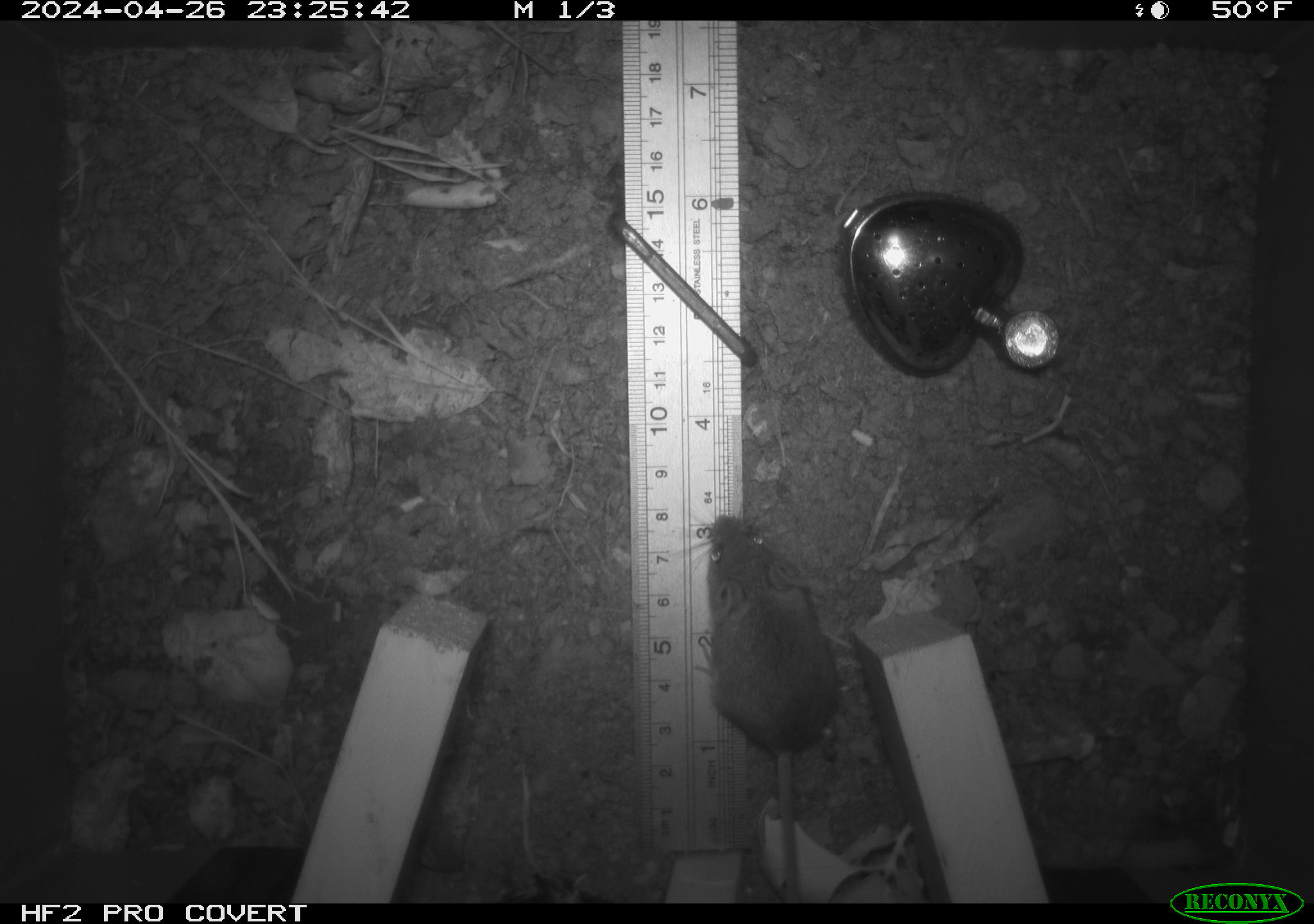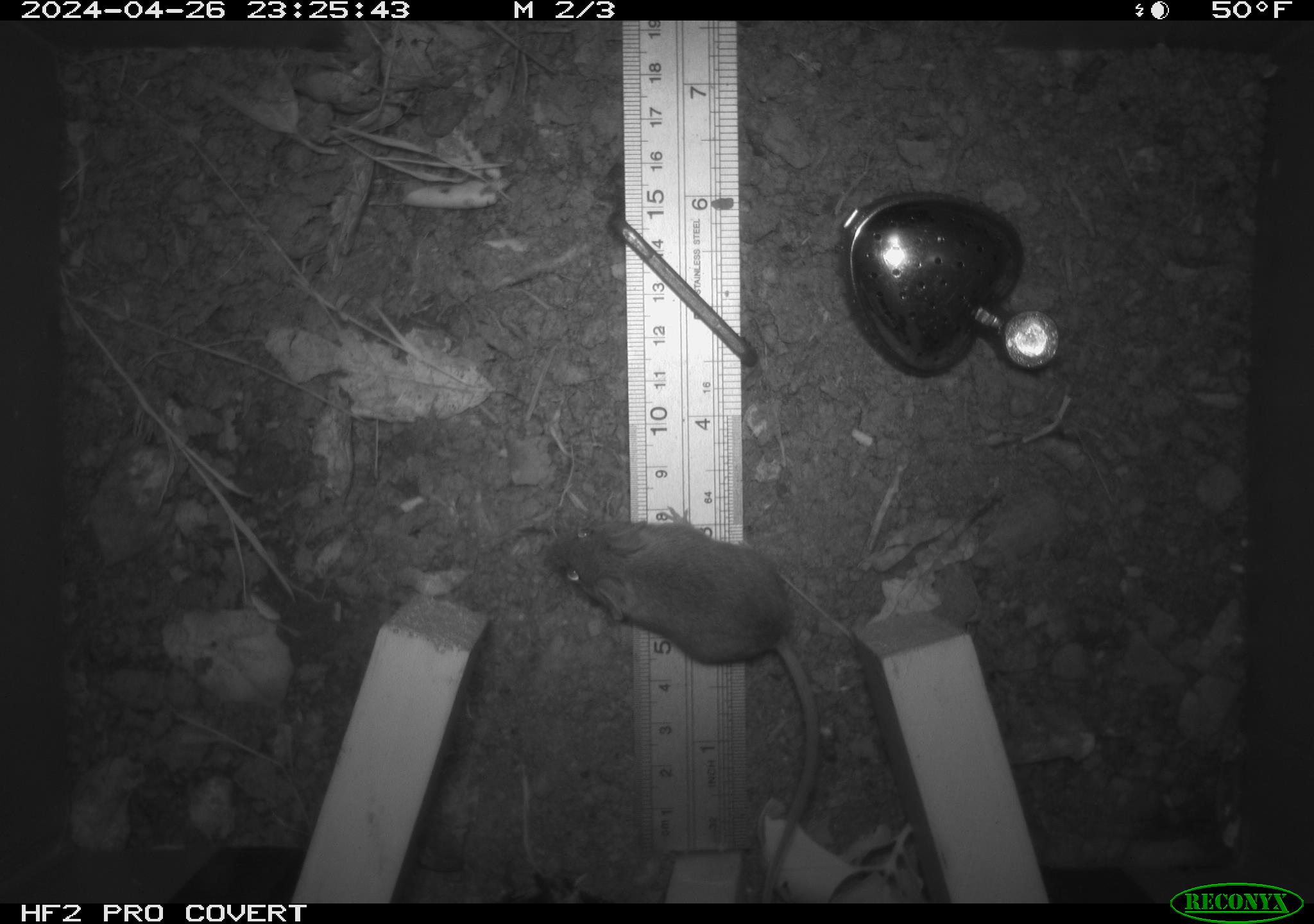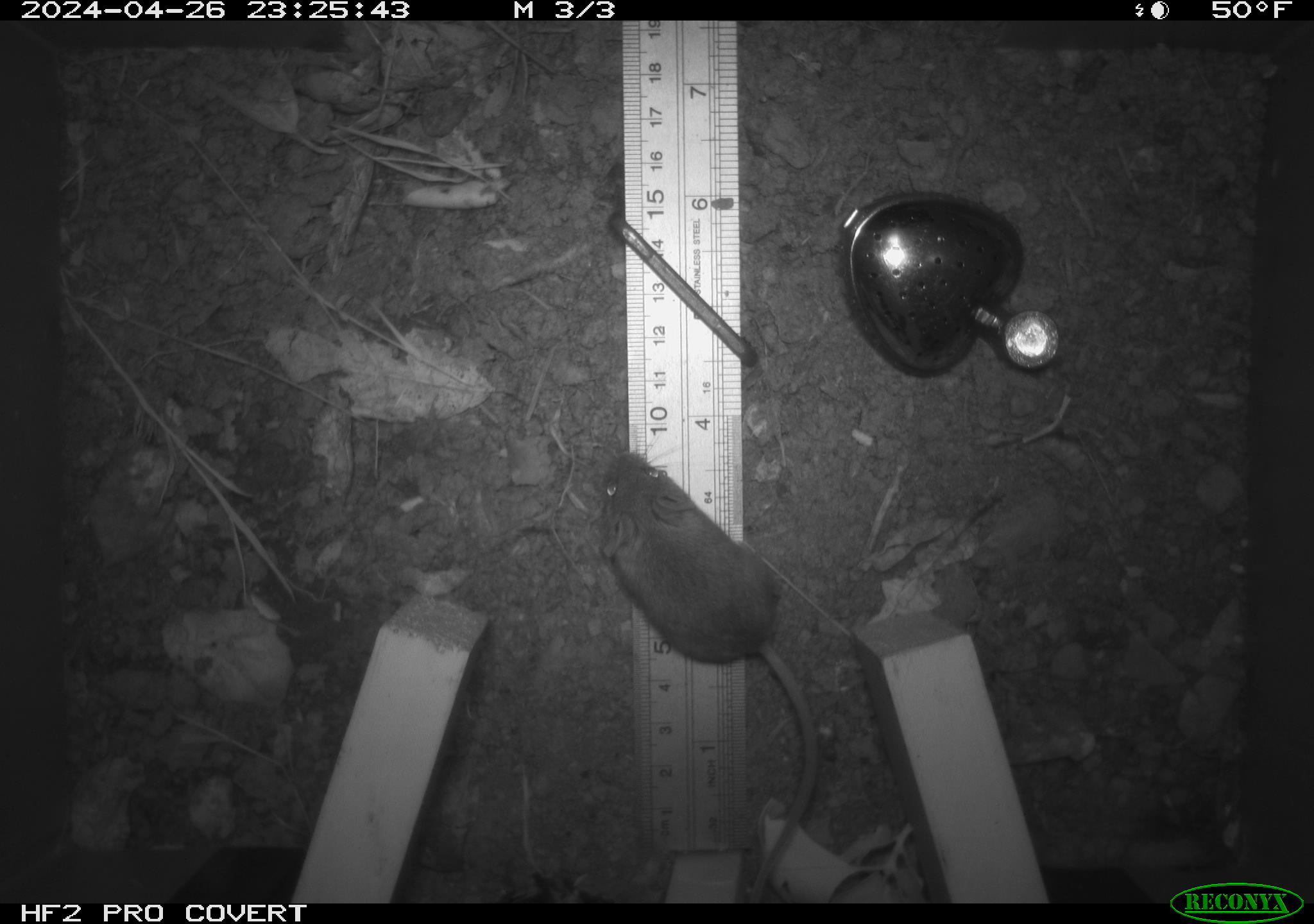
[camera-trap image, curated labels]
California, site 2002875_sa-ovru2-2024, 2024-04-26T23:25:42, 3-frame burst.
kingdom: Animalia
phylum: Chordata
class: Mammalia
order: Rodentia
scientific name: Rodentia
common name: rodent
Rodent (Rodentia).